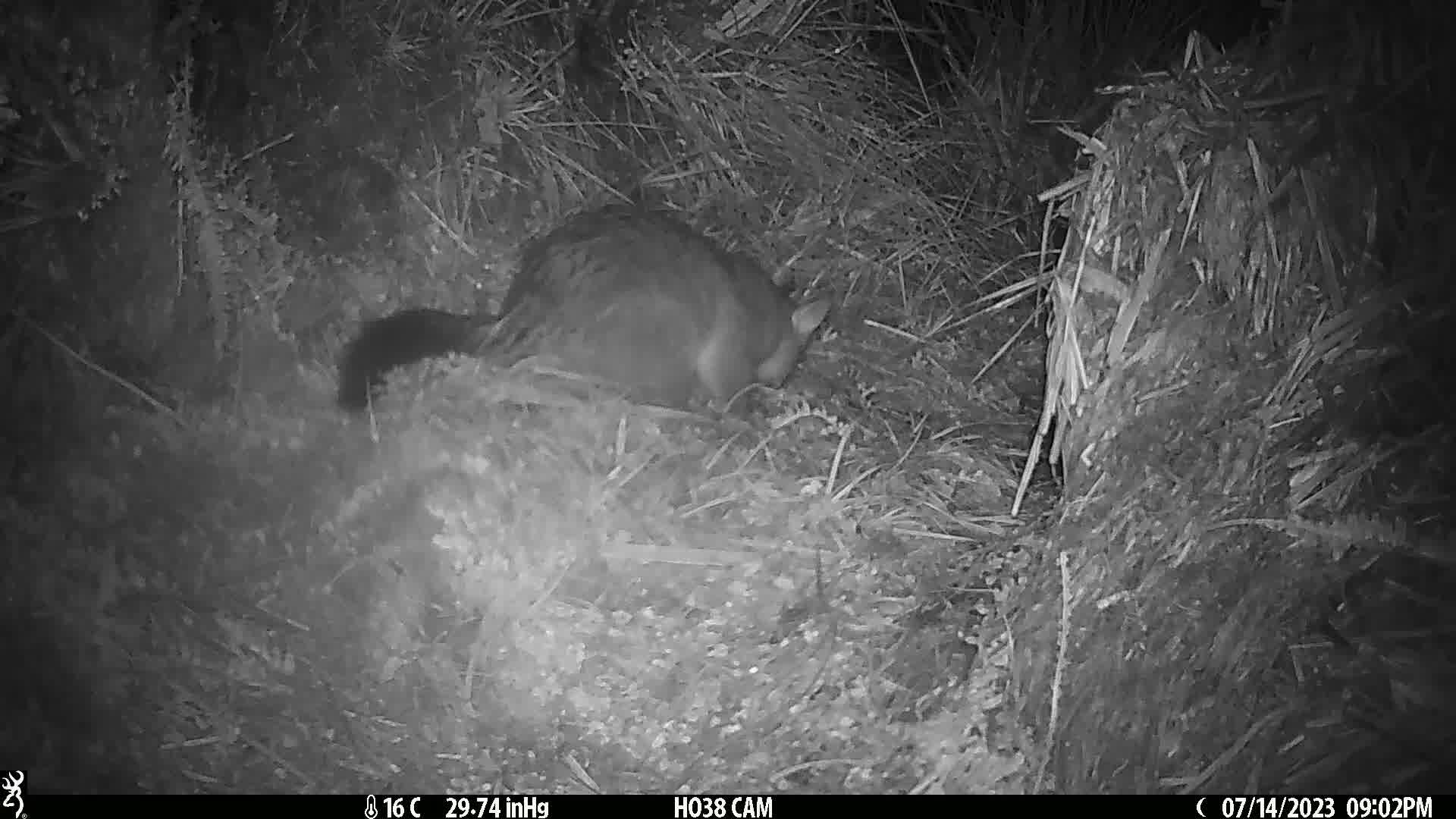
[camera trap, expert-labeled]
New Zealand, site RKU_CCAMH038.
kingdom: Animalia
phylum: Chordata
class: Mammalia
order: Diprotodontia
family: Phalangeridae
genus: Trichosurus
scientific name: Trichosurus vulpecula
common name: common brushtail possum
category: possum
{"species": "possum (common brushtail possum) (Trichosurus vulpecula)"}